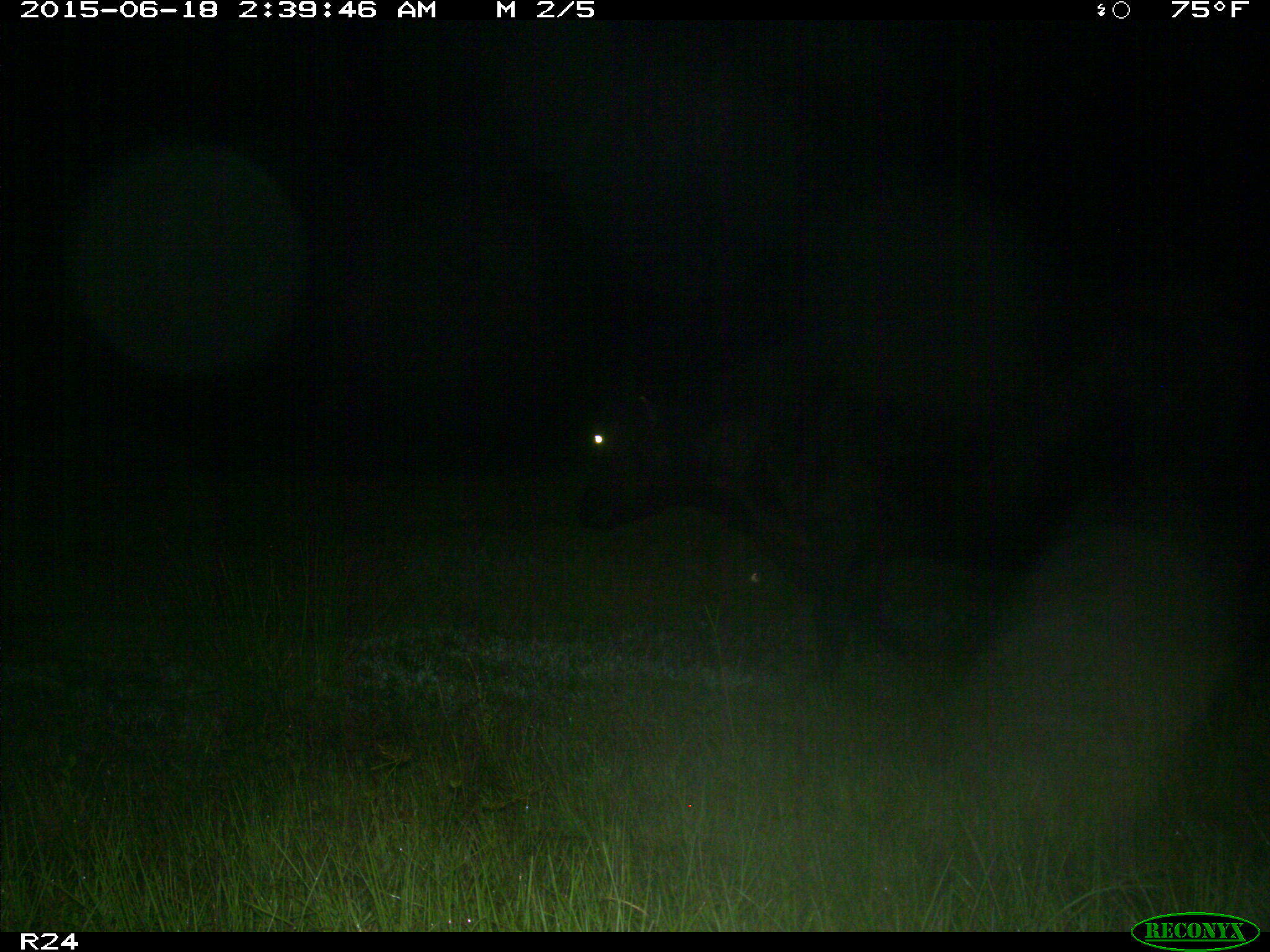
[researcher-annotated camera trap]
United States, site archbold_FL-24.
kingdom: Animalia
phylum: Chordata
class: Mammalia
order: Artiodactyla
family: Bovidae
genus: Bos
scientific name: Bos taurus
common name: domestic cow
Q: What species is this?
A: Bos taurus (domestic cow).